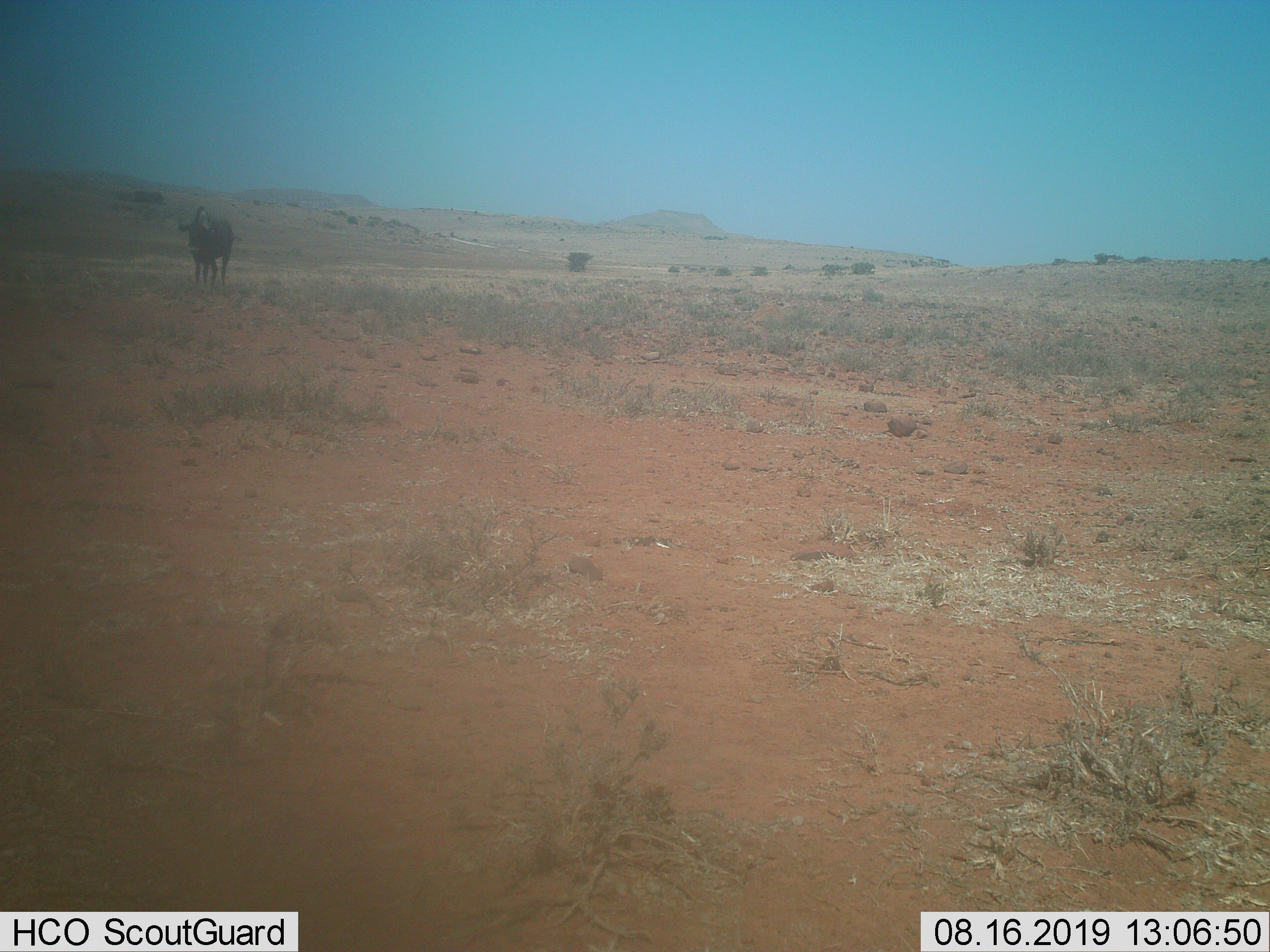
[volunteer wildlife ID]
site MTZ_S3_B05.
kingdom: Animalia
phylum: Chordata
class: Mammalia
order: Artiodactyla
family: Bovidae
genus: Connochaetes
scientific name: Connochaetes gnou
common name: black wildebeest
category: wildebeestblack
Wildebeestblack (black wildebeest) (Connochaetes gnou), count 1. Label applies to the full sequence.